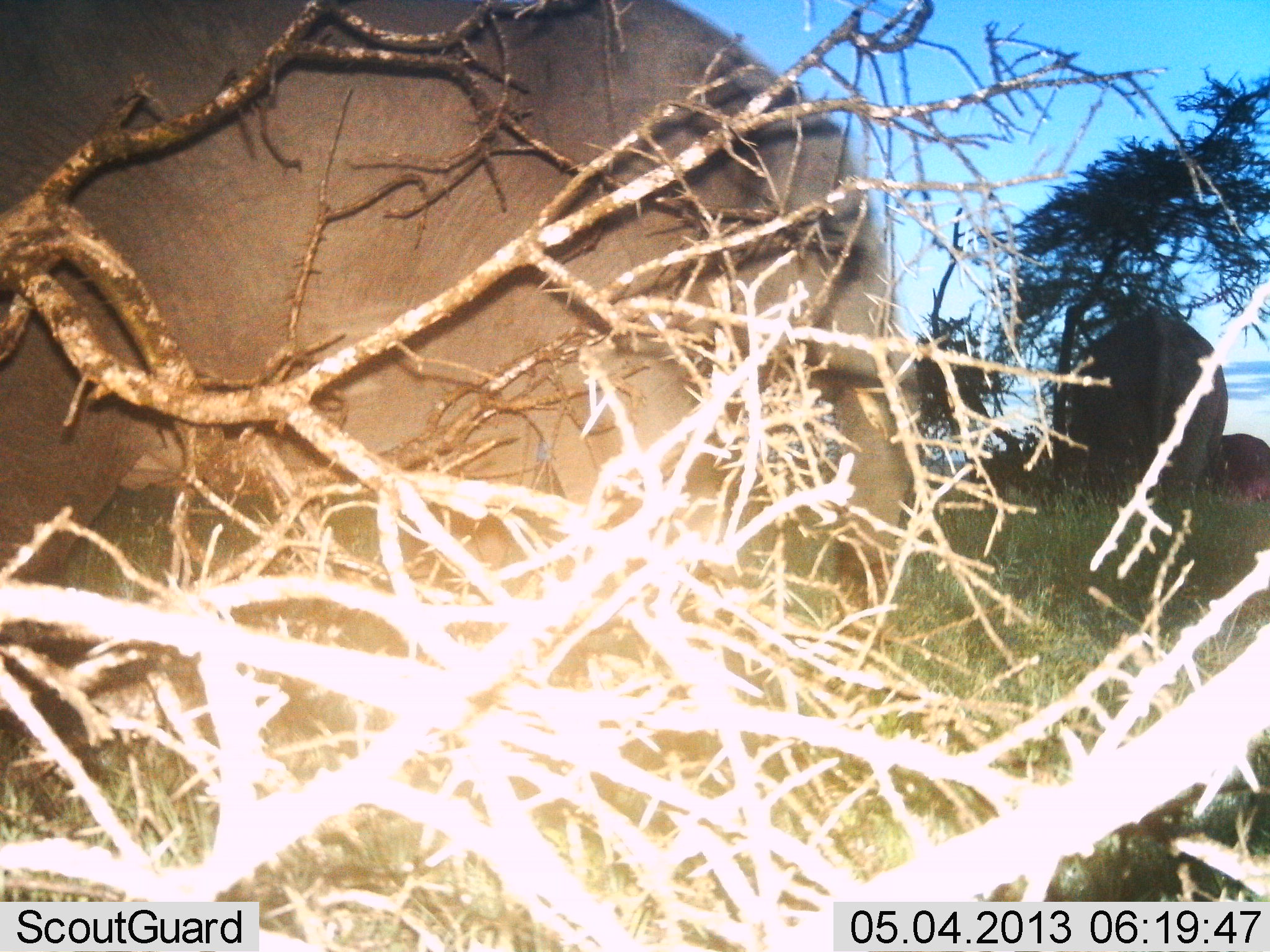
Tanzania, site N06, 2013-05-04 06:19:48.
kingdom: Animalia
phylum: Chordata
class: Mammalia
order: Proboscidea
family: Elephantidae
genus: Loxodonta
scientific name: Loxodonta africana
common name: african bush elephant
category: elephant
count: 2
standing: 60%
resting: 0%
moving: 27%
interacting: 0%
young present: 0%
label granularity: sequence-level